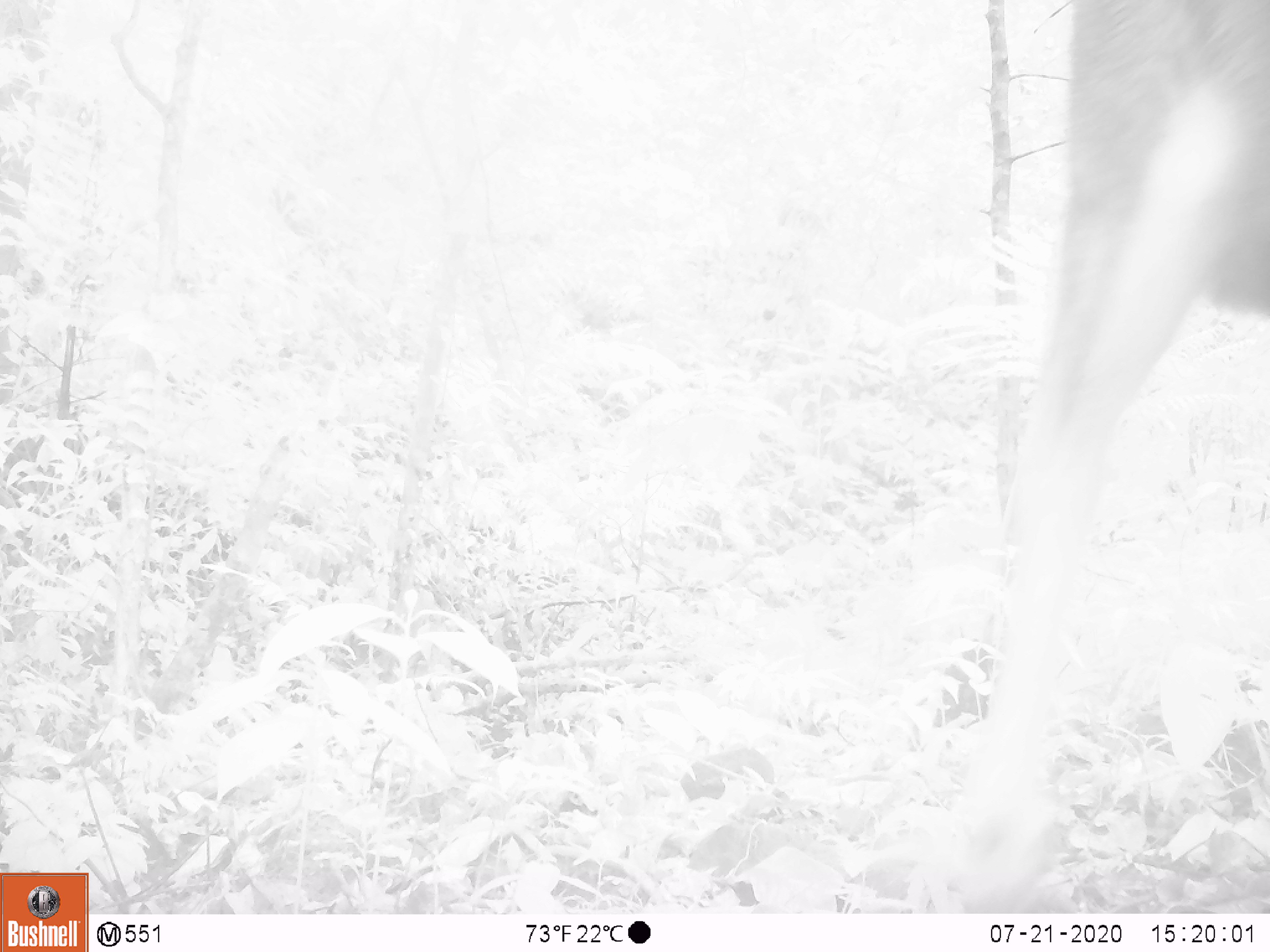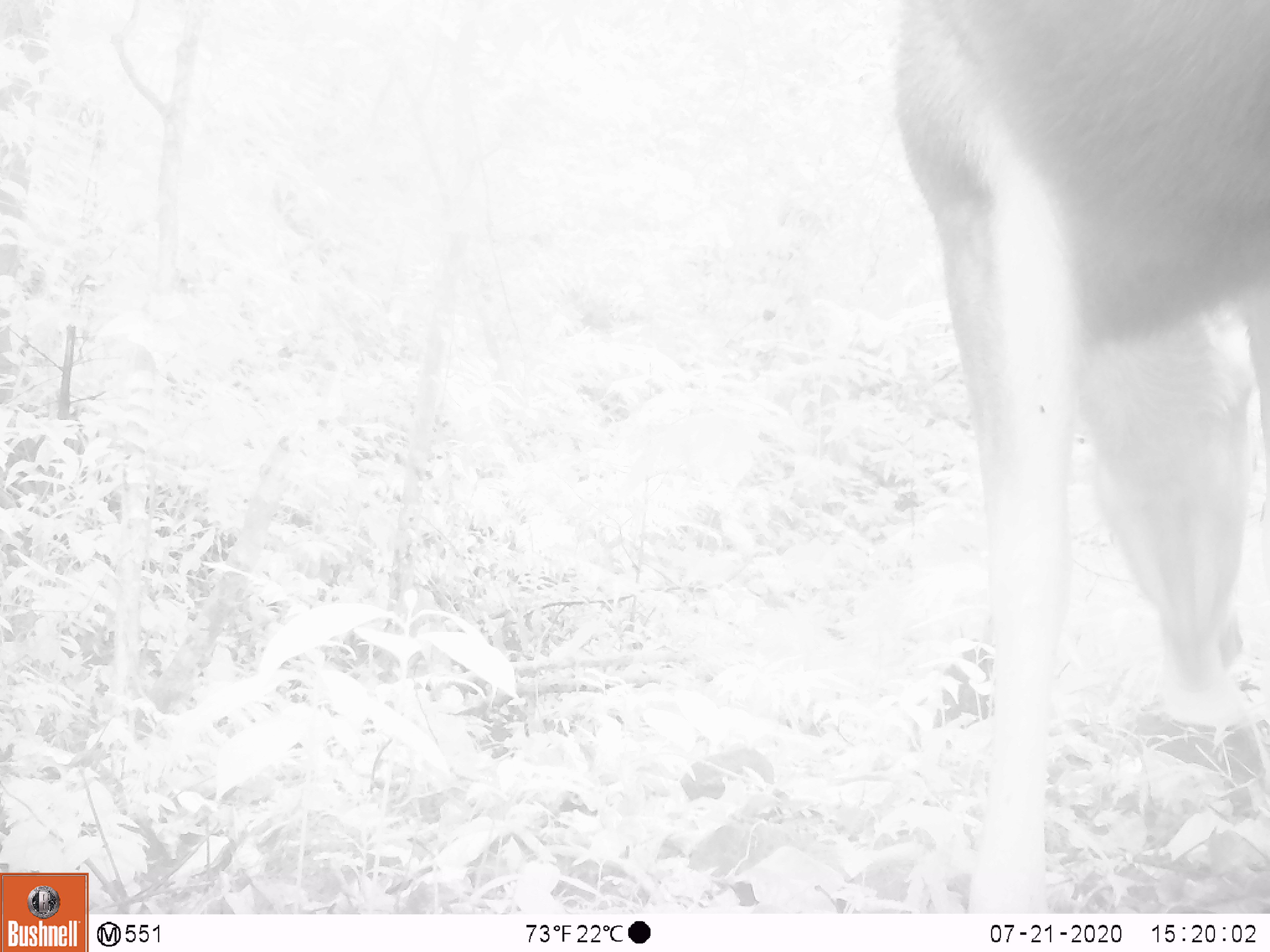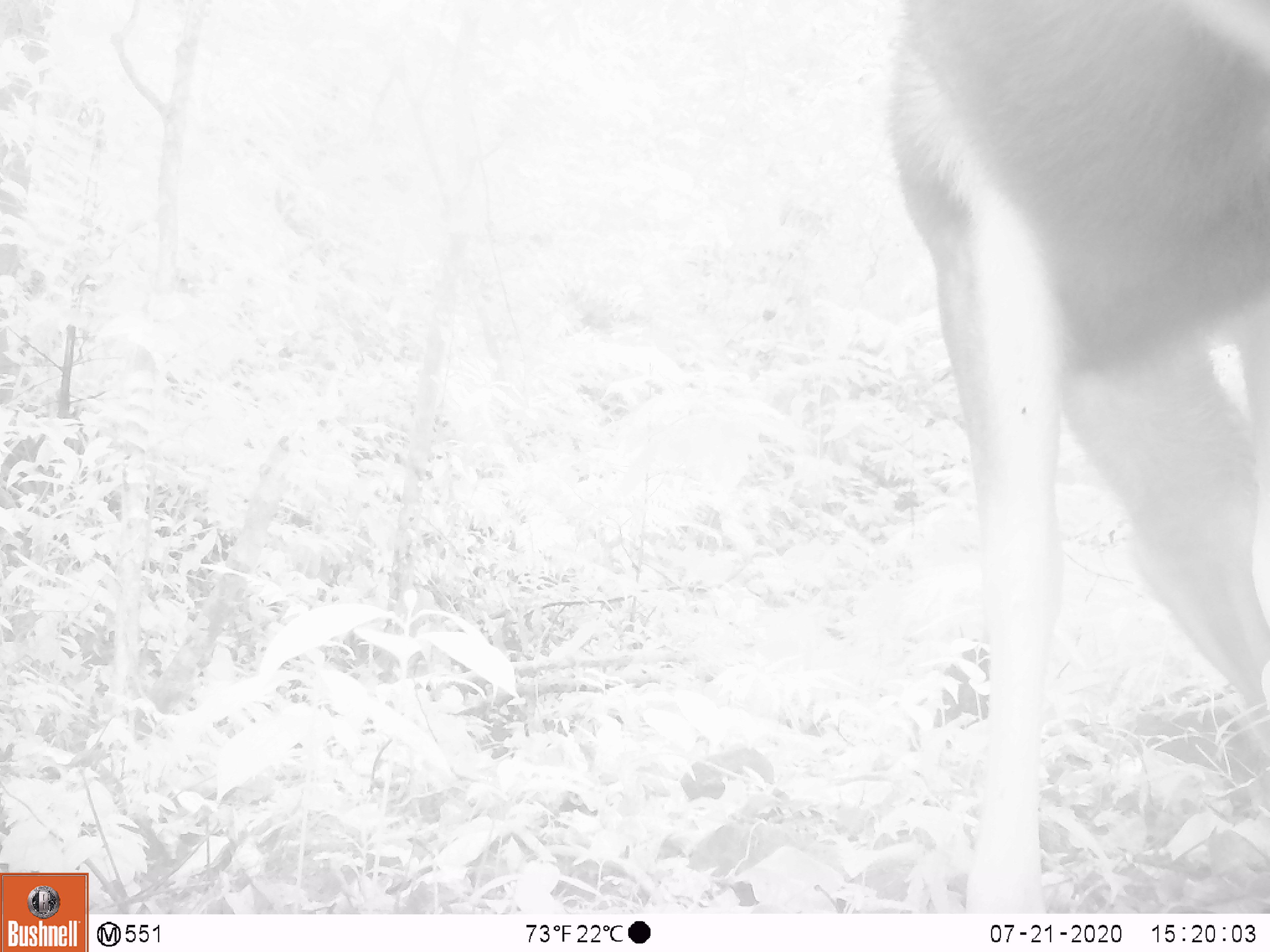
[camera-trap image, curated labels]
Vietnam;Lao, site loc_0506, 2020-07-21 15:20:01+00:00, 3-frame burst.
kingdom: Animalia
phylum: Chordata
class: Mammalia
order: Artiodactyla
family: Cervidae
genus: Rusa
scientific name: Rusa unicolor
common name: sambar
Sambar (Rusa unicolor). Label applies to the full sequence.